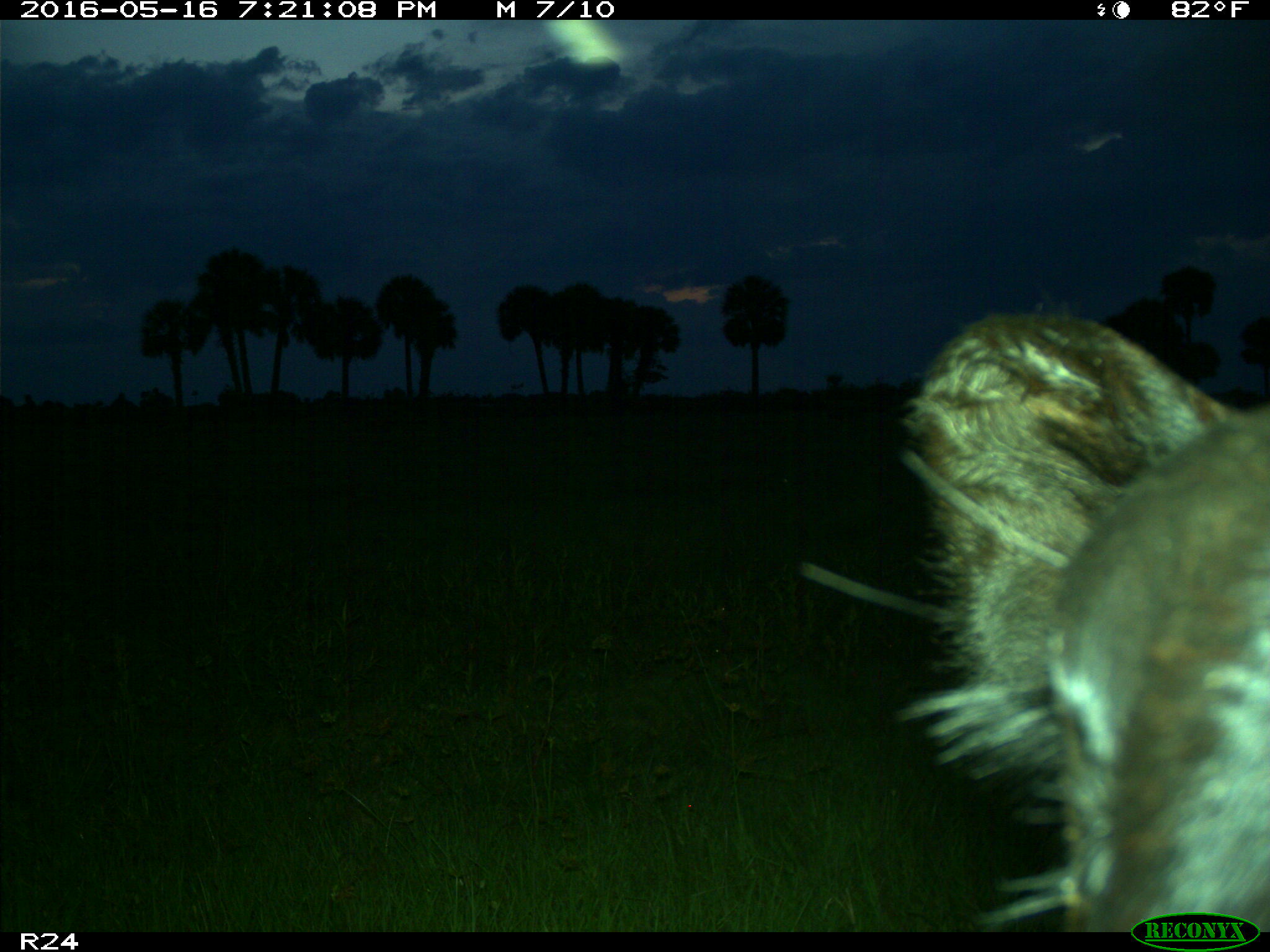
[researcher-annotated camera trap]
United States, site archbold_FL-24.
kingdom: Animalia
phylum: Chordata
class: Mammalia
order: Artiodactyla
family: Bovidae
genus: Bos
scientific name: Bos taurus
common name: domestic cow